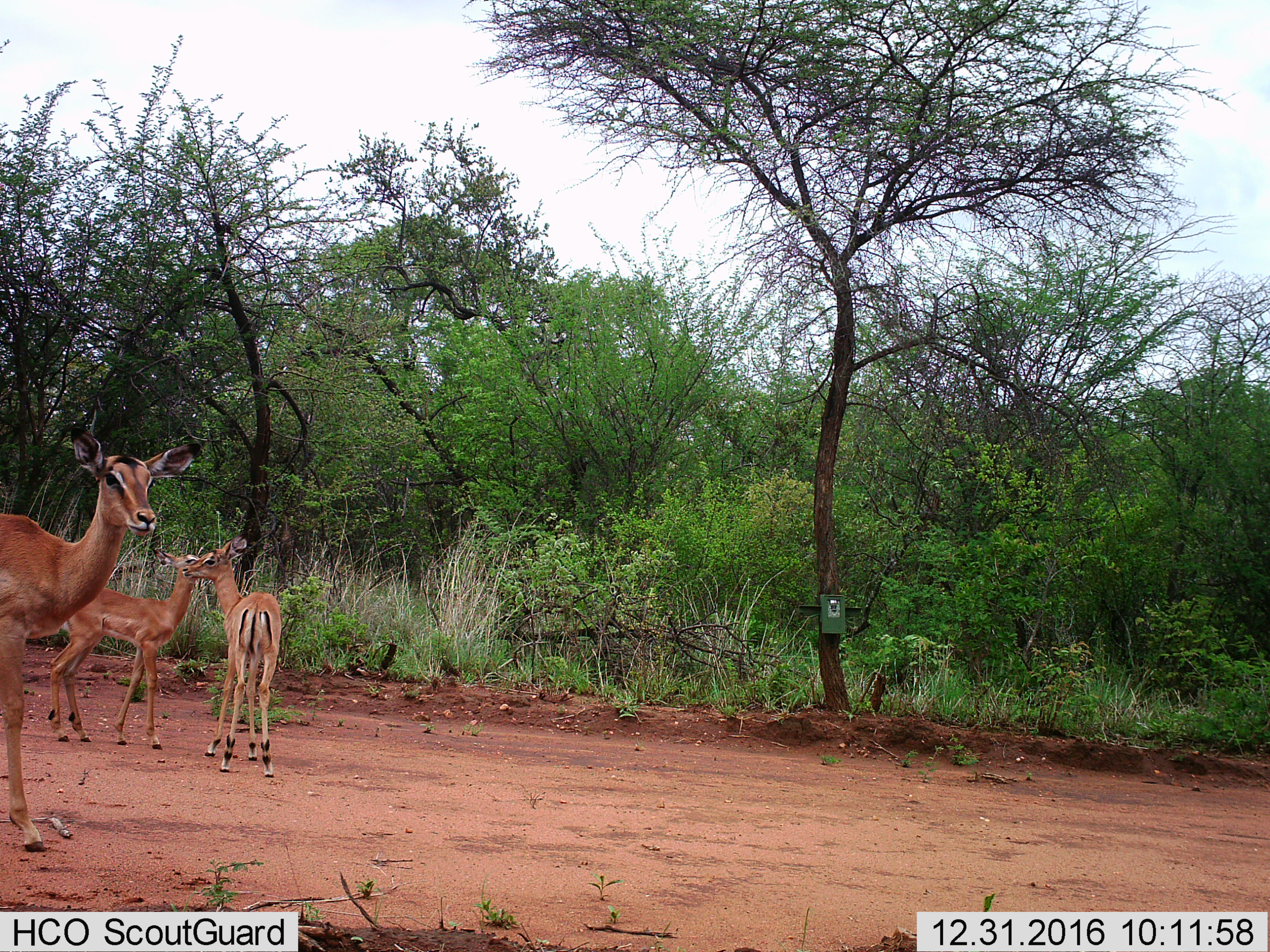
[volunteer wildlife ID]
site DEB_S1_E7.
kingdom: Animalia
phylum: Chordata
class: Mammalia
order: Artiodactyla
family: Bovidae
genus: Aepyceros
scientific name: Aepyceros melampus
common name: impala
Impala (Aepyceros melampus), count 3. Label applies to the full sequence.